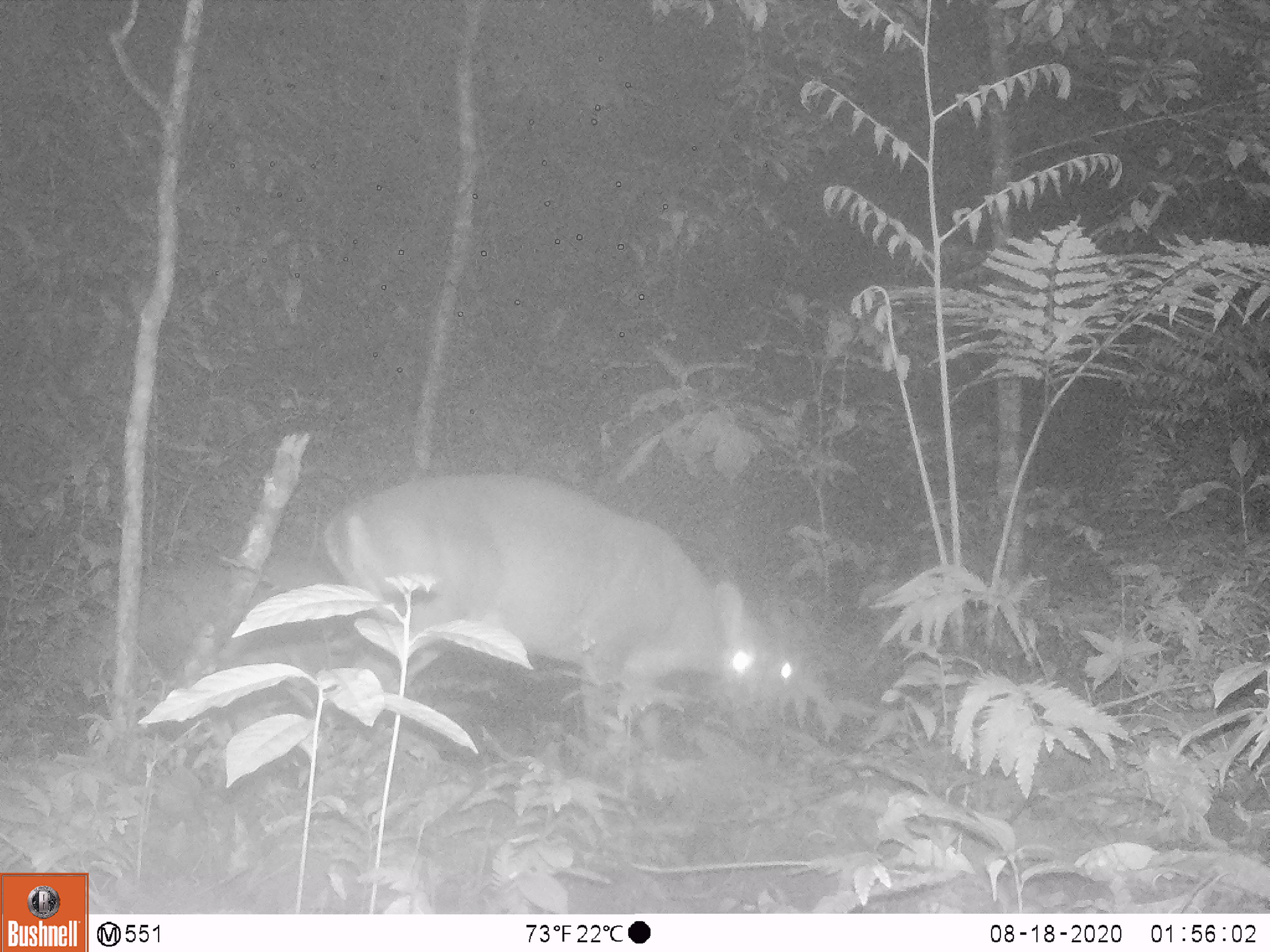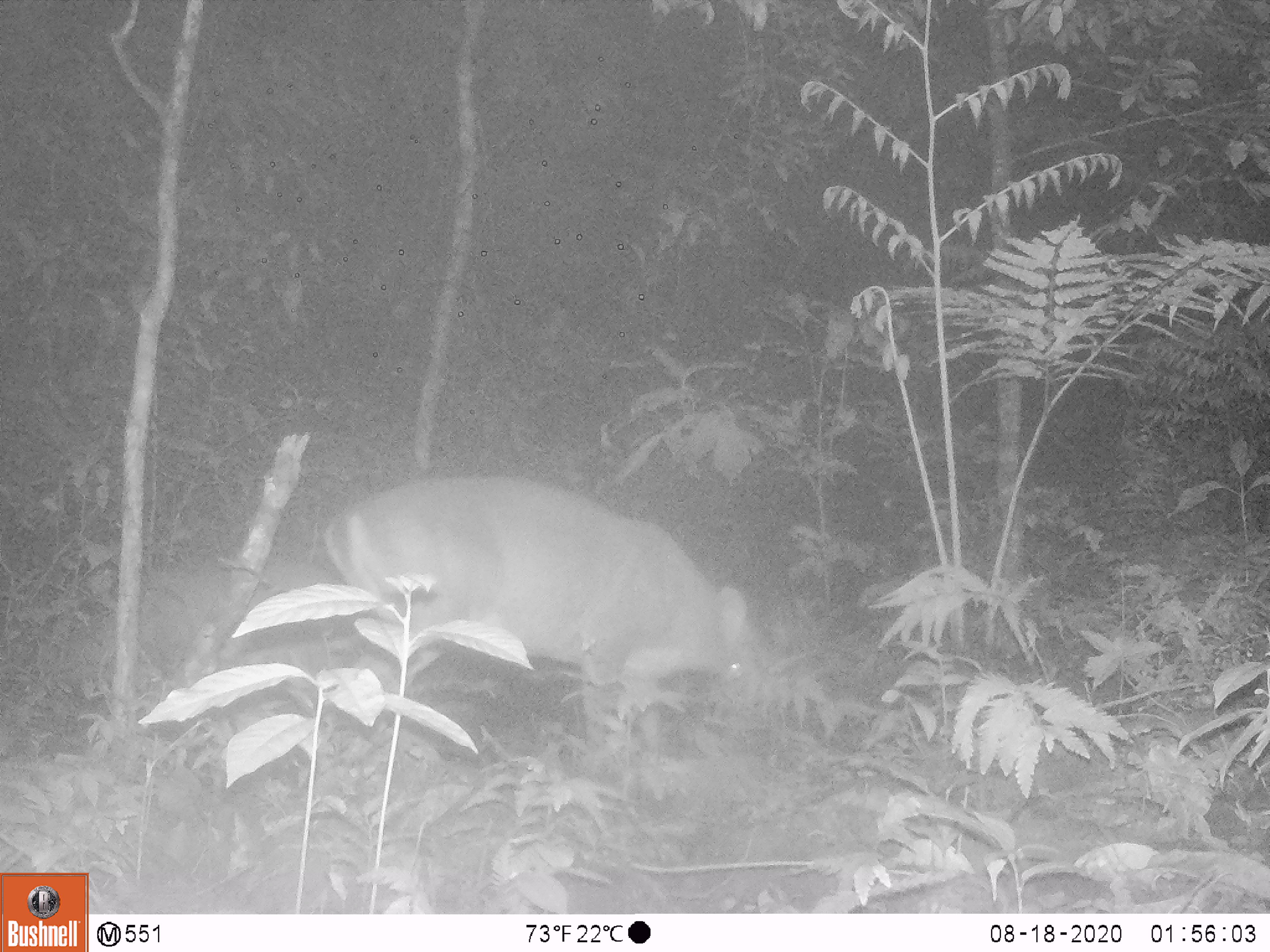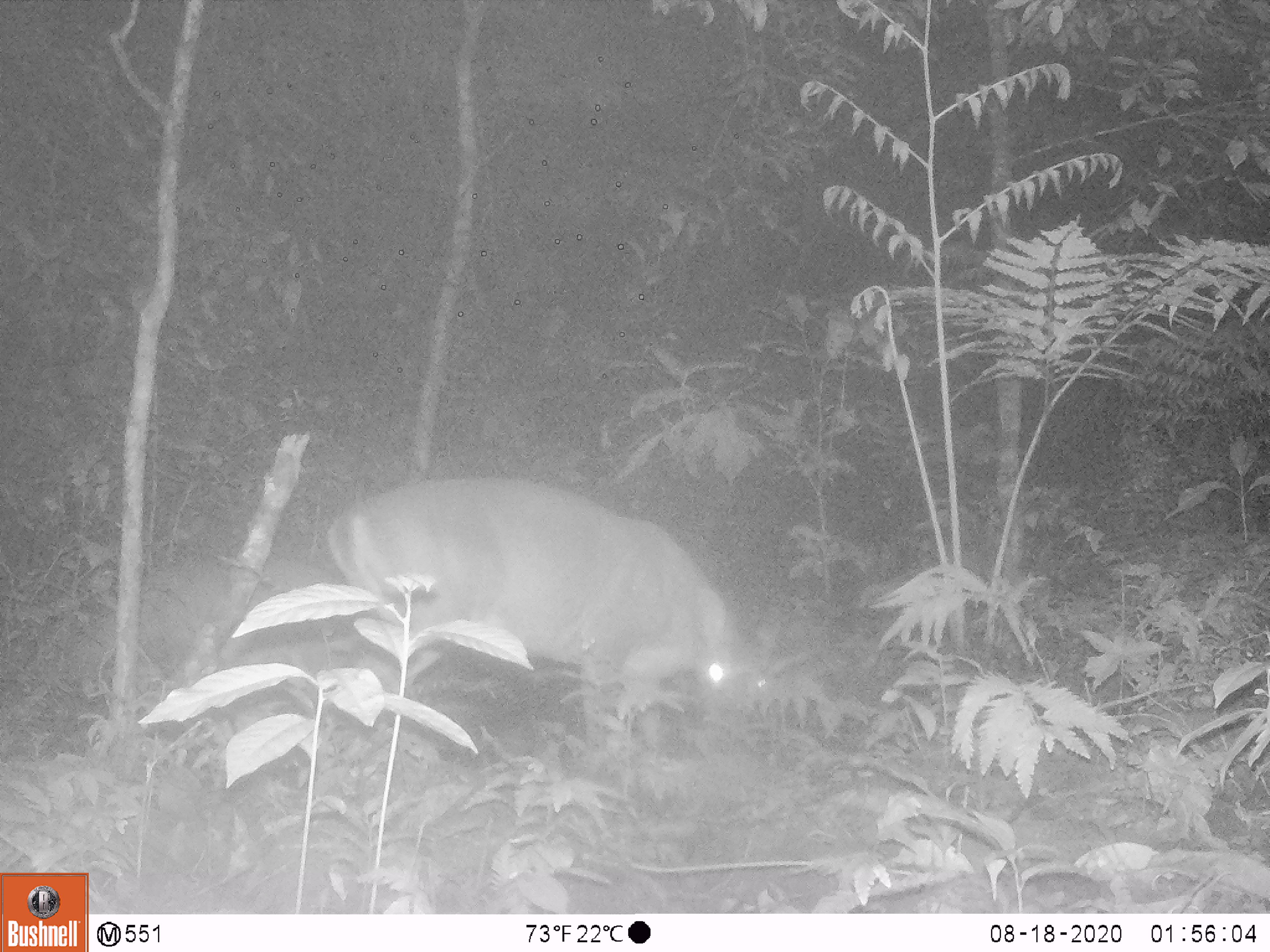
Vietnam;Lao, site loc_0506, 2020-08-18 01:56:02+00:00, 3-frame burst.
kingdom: Animalia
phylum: Chordata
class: Mammalia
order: Artiodactyla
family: Cervidae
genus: Muntiacus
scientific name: Muntiacus vuquangensis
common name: large-antlered muntjac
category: large antlered muntjac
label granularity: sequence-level